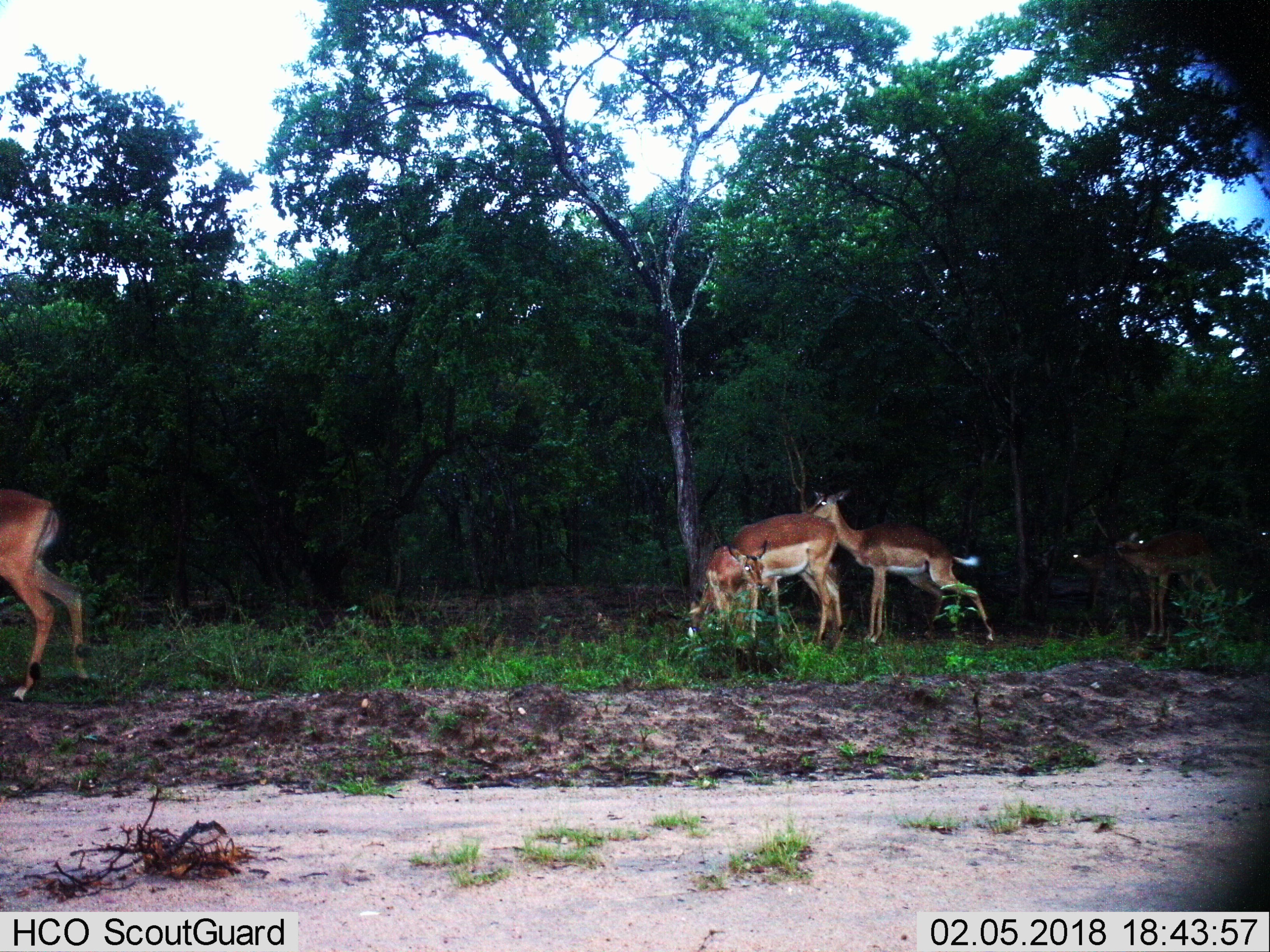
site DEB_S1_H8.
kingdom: Animalia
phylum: Chordata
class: Mammalia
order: Artiodactyla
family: Bovidae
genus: Aepyceros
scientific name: Aepyceros melampus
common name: impala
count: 7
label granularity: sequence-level